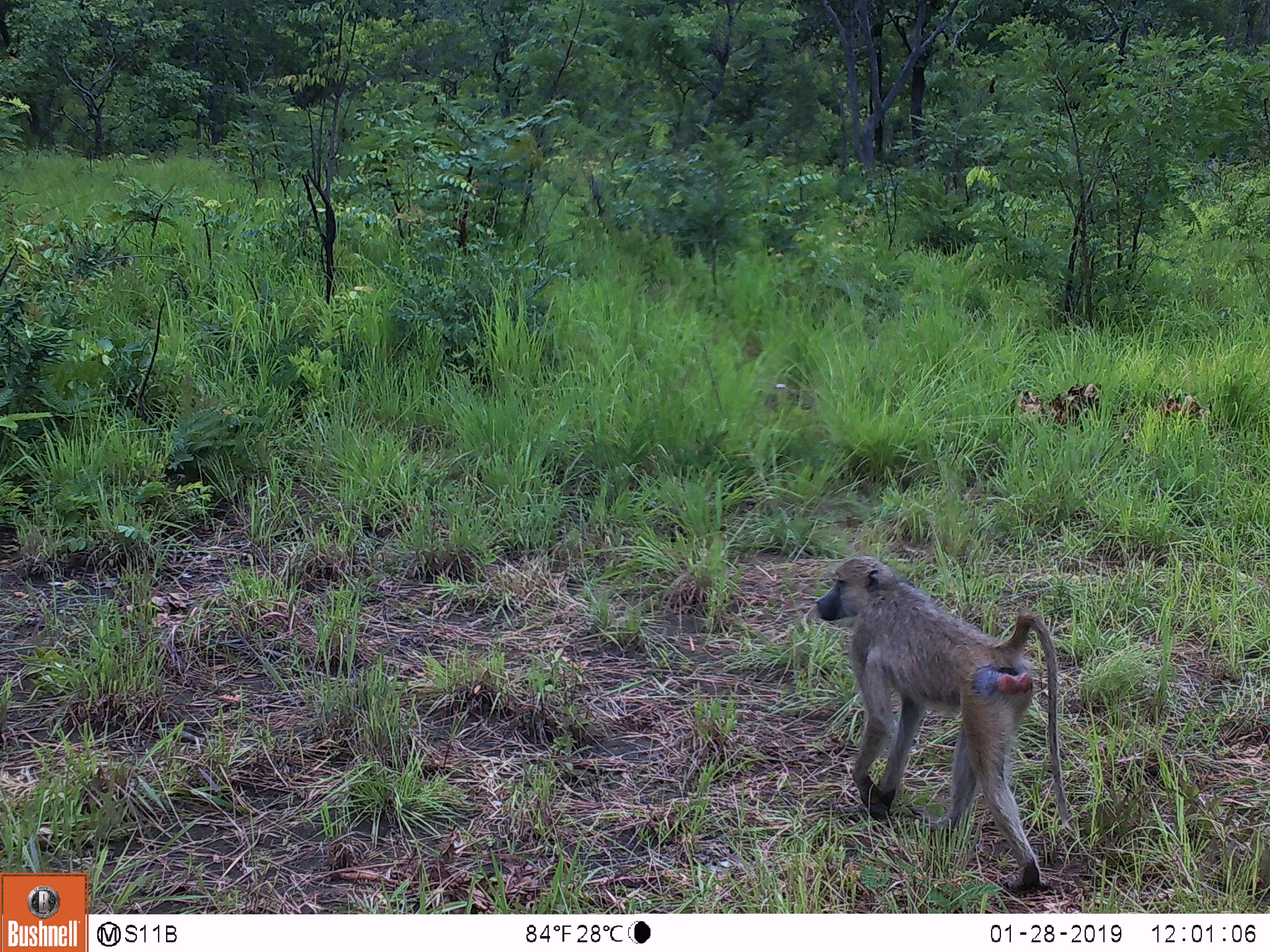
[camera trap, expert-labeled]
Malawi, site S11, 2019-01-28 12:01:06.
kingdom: Animalia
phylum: Chordata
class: Mammalia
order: Primates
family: Cercopithecidae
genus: Papio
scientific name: Papio cynocephalus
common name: yellow baboon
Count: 1.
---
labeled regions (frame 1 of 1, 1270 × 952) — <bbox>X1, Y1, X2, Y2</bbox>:
yellow baboon: <bbox>804, 546, 1088, 893</bbox>